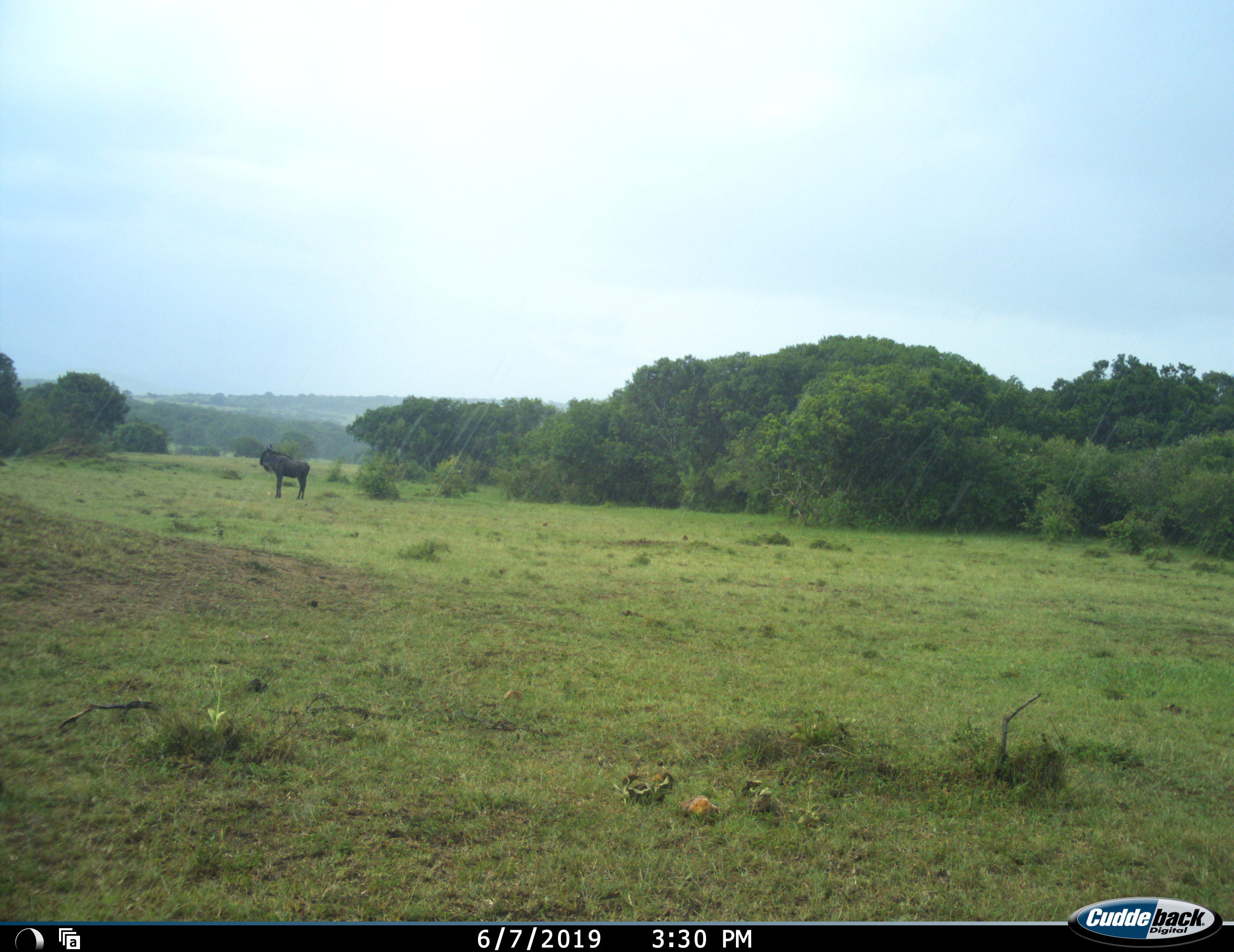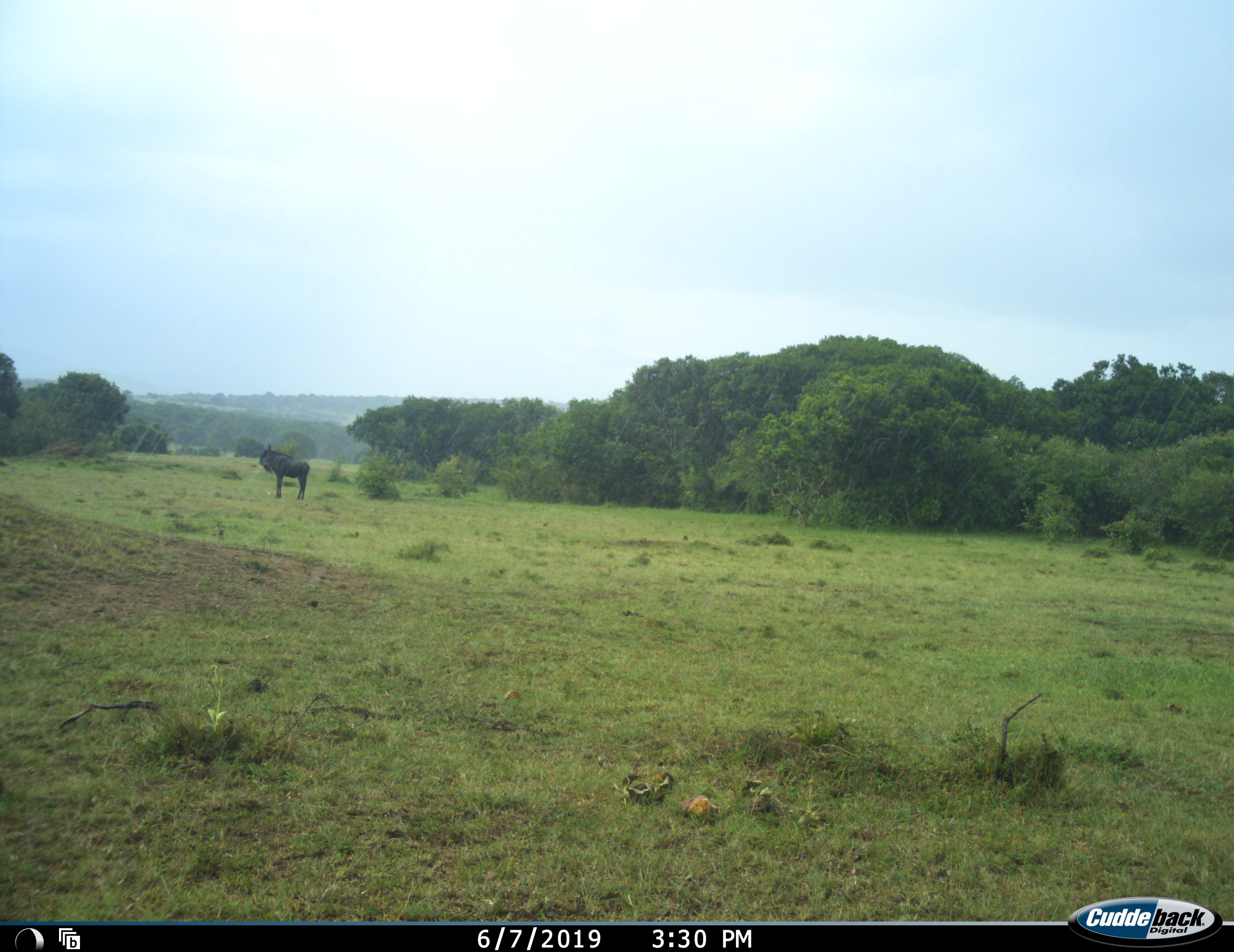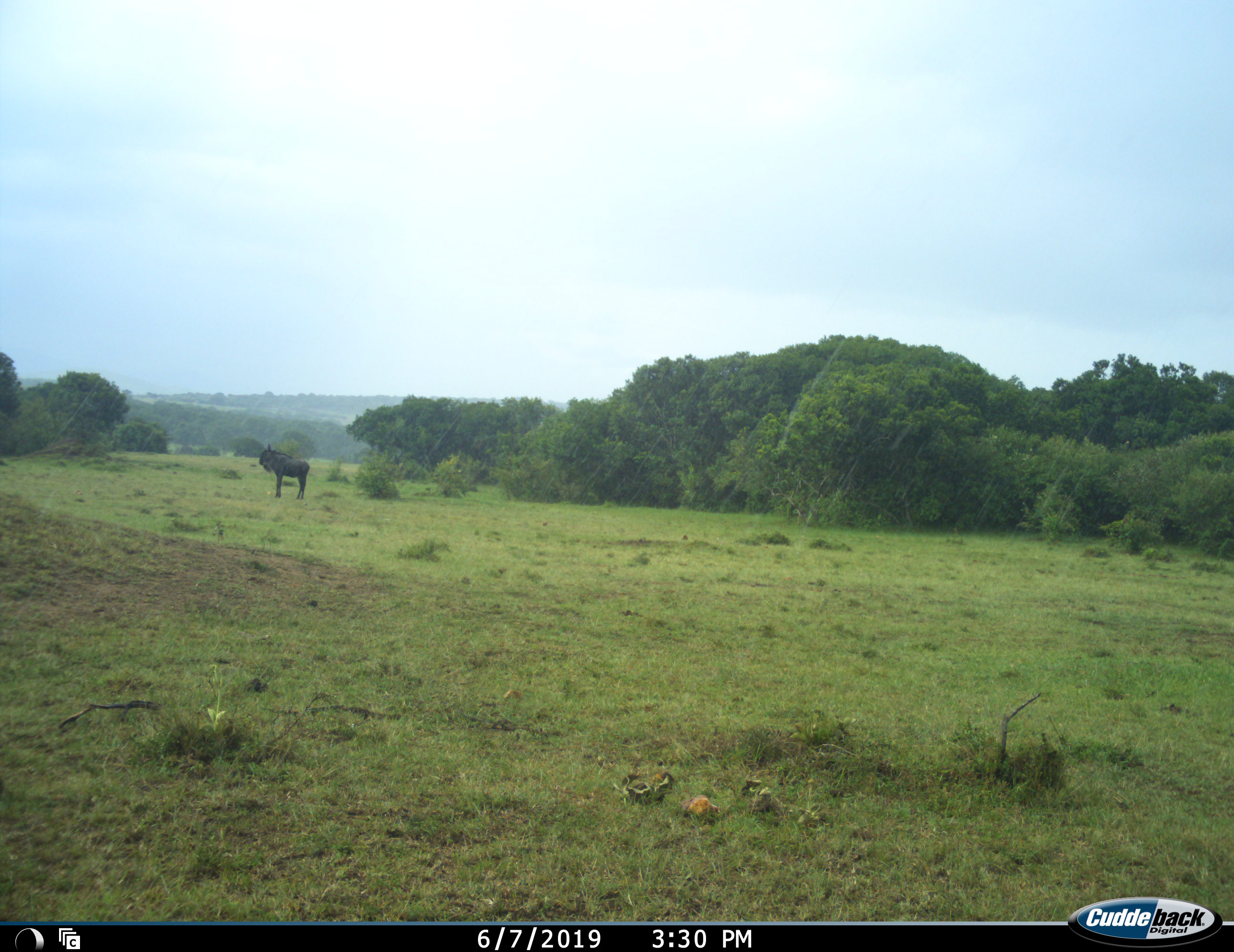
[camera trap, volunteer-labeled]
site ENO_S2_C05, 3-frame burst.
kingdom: Animalia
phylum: Chordata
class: Mammalia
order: Artiodactyla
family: Bovidae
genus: Connochaetes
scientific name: Connochaetes taurinus taurinus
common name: blue wildebeest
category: wildebeestblue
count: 1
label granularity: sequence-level